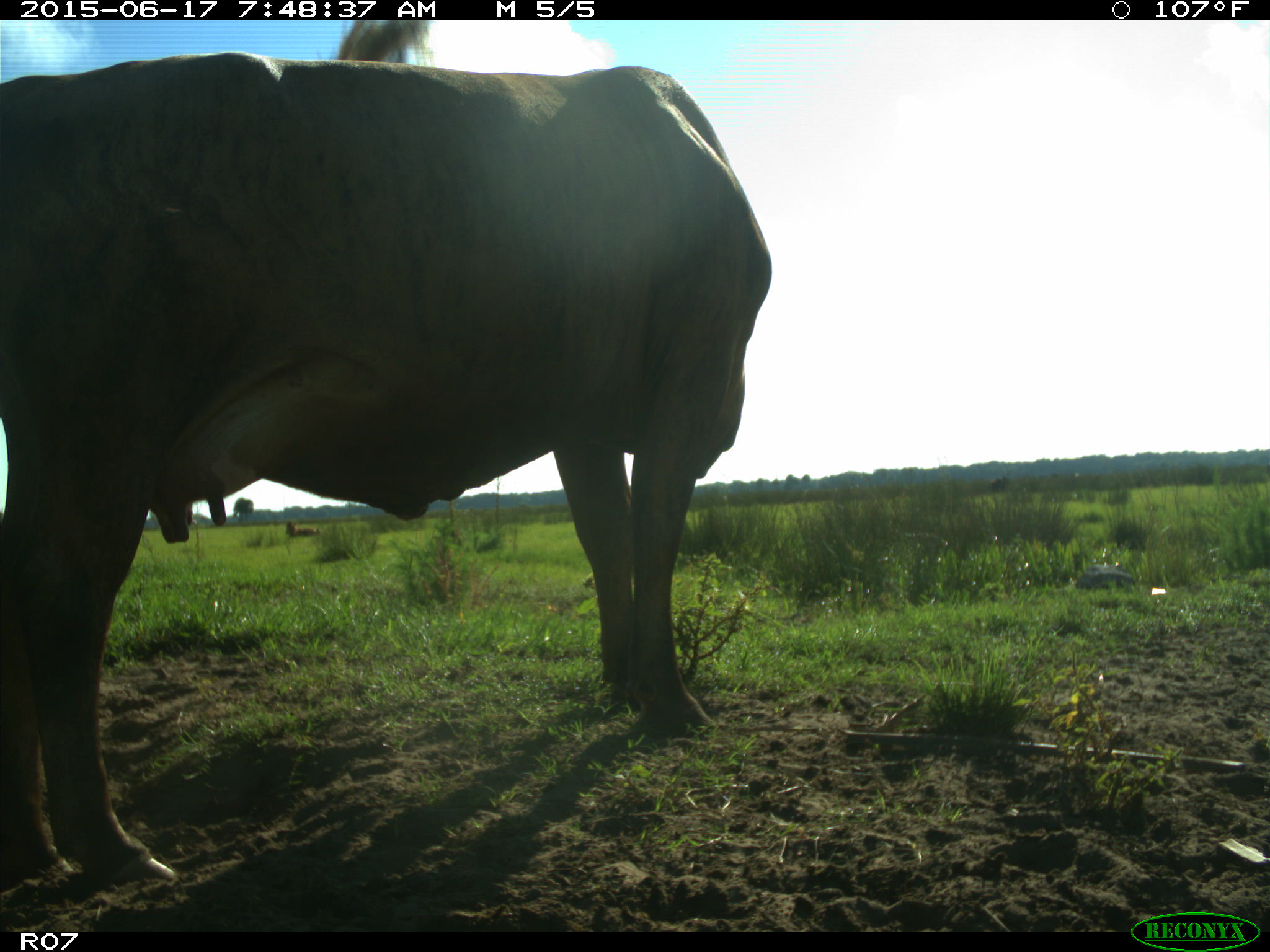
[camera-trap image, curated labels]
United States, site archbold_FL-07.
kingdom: Animalia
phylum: Chordata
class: Mammalia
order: Artiodactyla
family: Bovidae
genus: Bos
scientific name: Bos taurus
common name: domestic cow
Bos taurus (domestic cow).